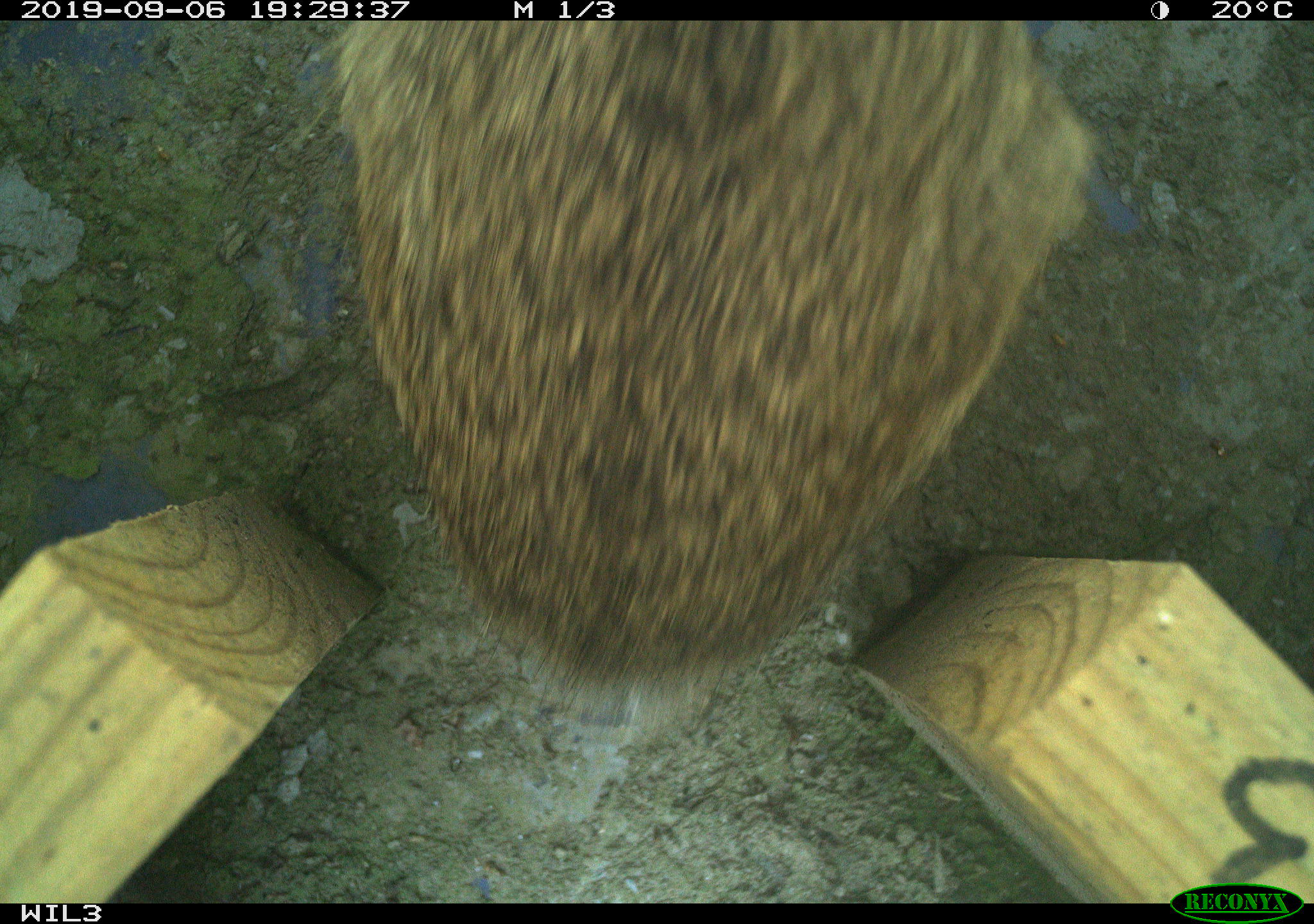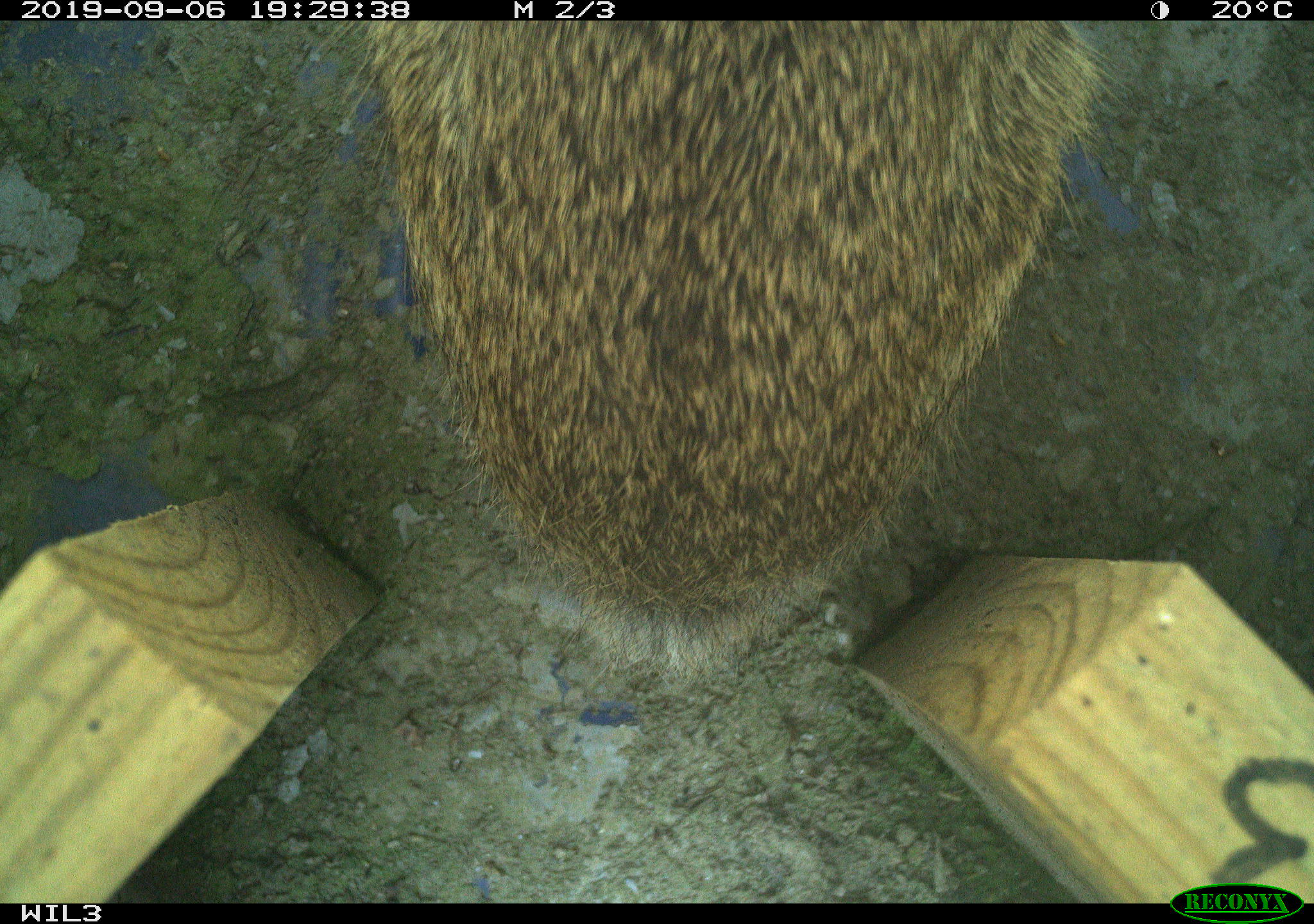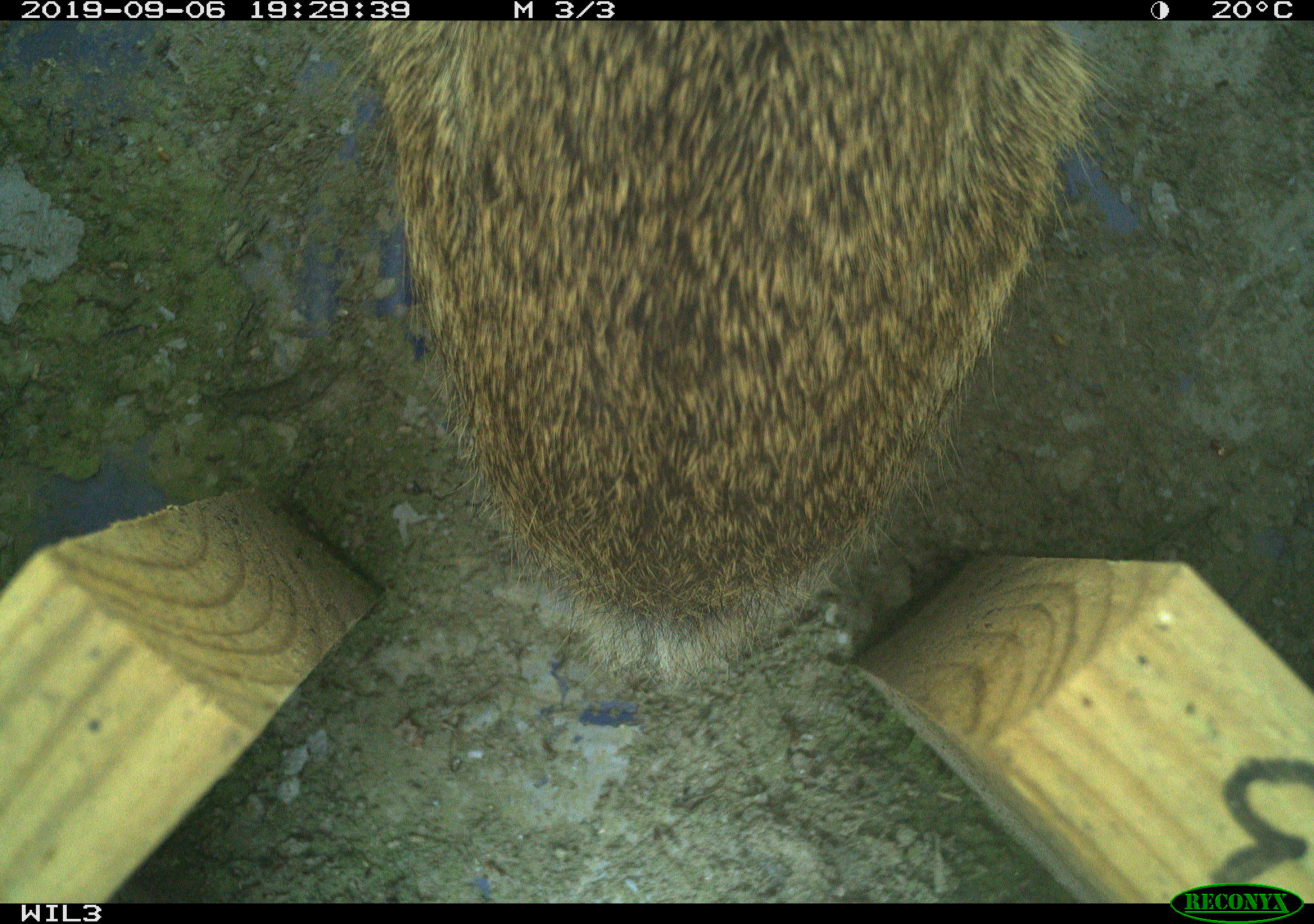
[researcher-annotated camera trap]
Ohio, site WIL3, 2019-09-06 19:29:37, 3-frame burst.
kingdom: Animalia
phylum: Chordata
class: Mammalia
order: Lagomorpha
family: Leporidae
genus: Sylvilagus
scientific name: Sylvilagus floridanus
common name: eastern cottontail